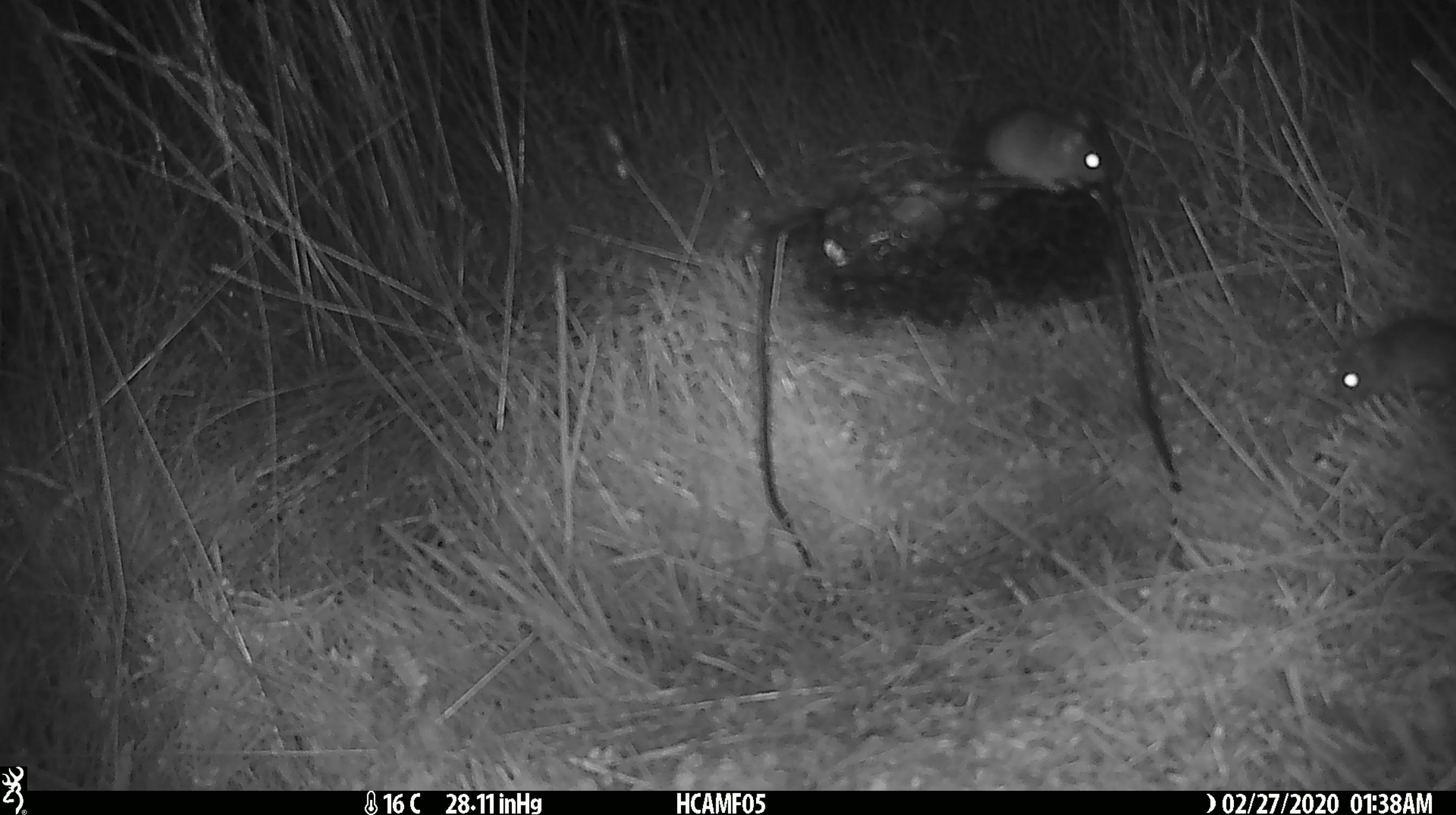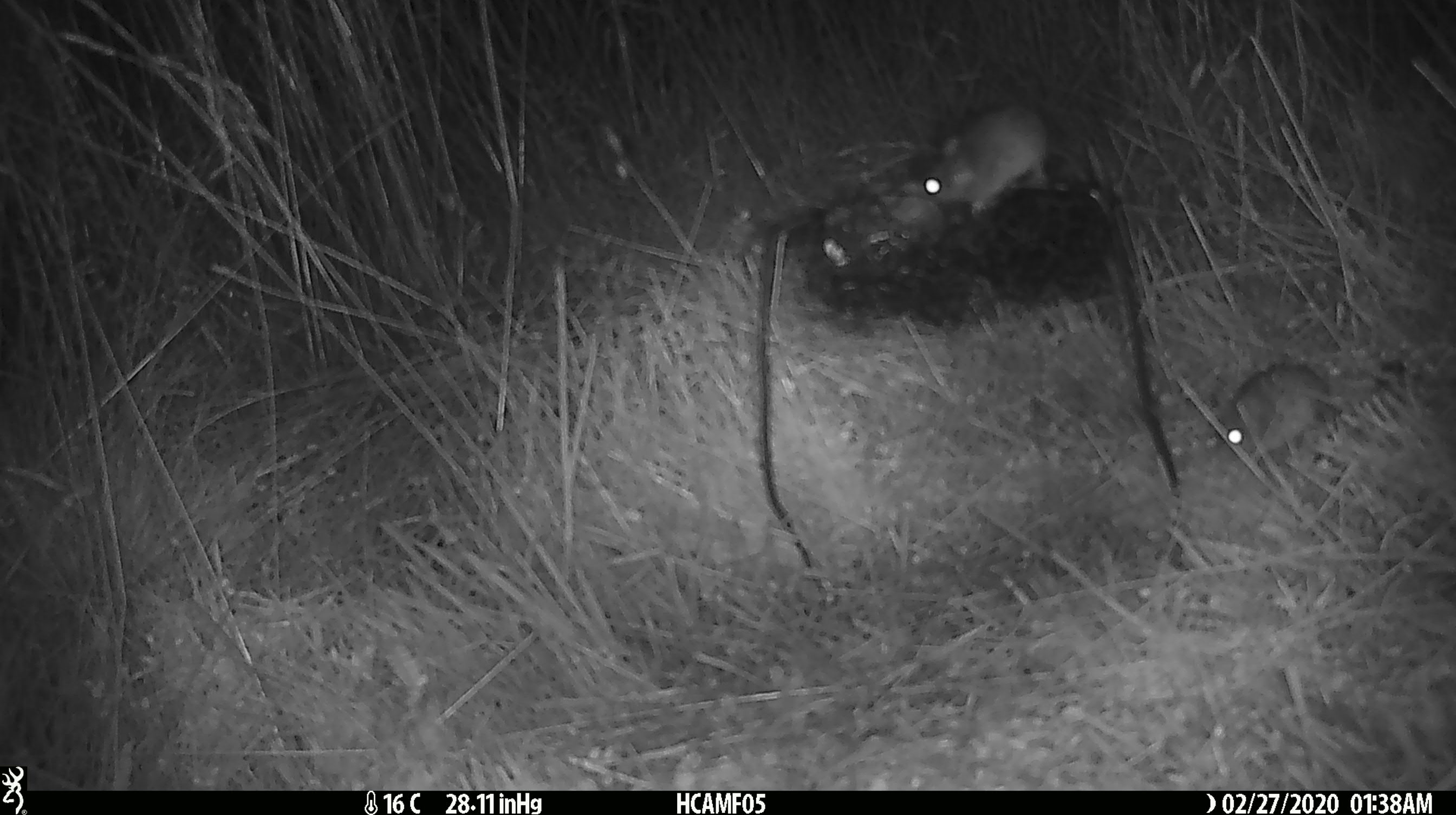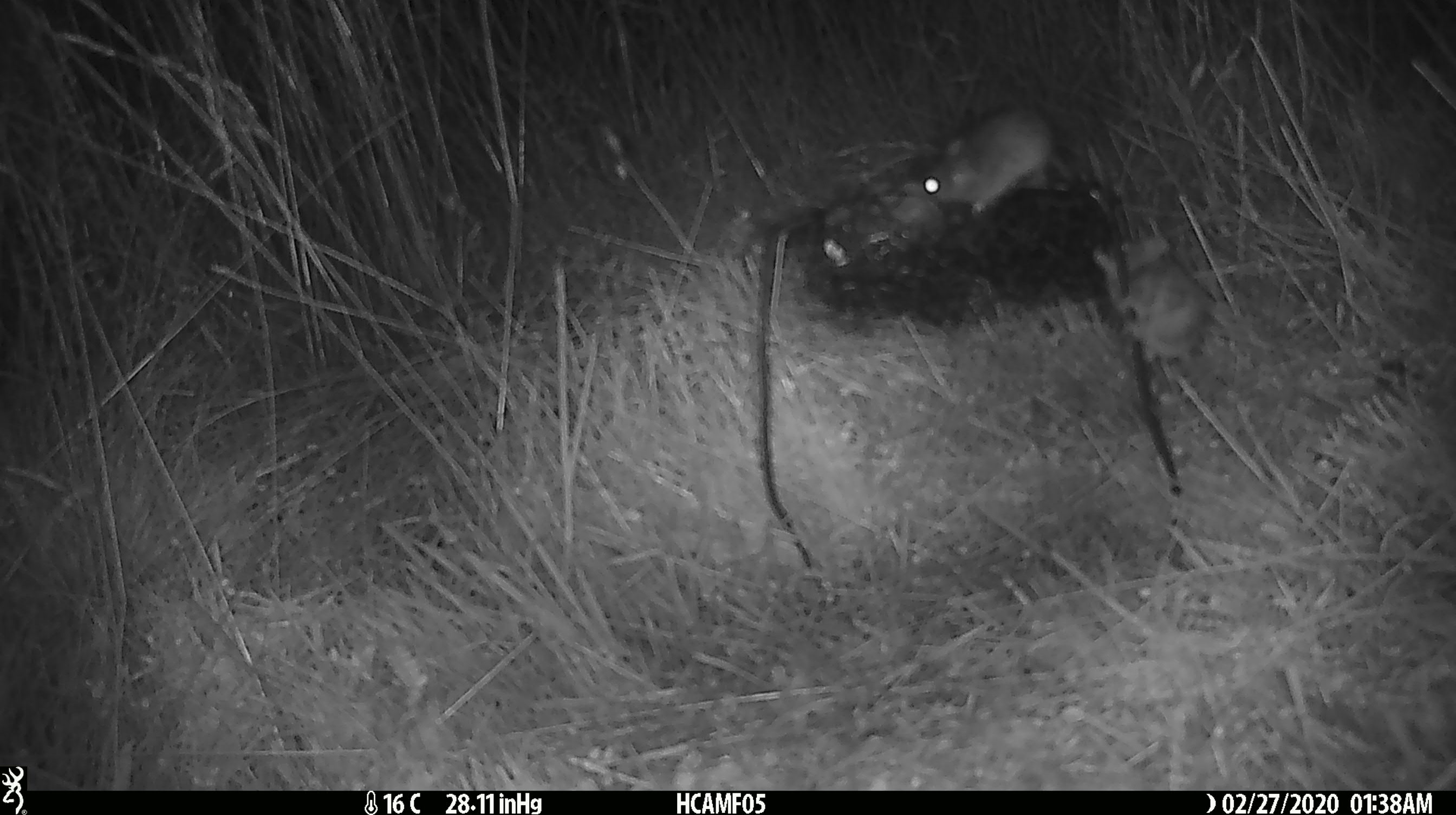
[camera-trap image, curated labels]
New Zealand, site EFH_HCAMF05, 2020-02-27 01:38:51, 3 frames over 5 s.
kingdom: Animalia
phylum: Chordata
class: Mammalia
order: Rodentia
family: Muridae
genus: Mus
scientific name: Mus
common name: mouse